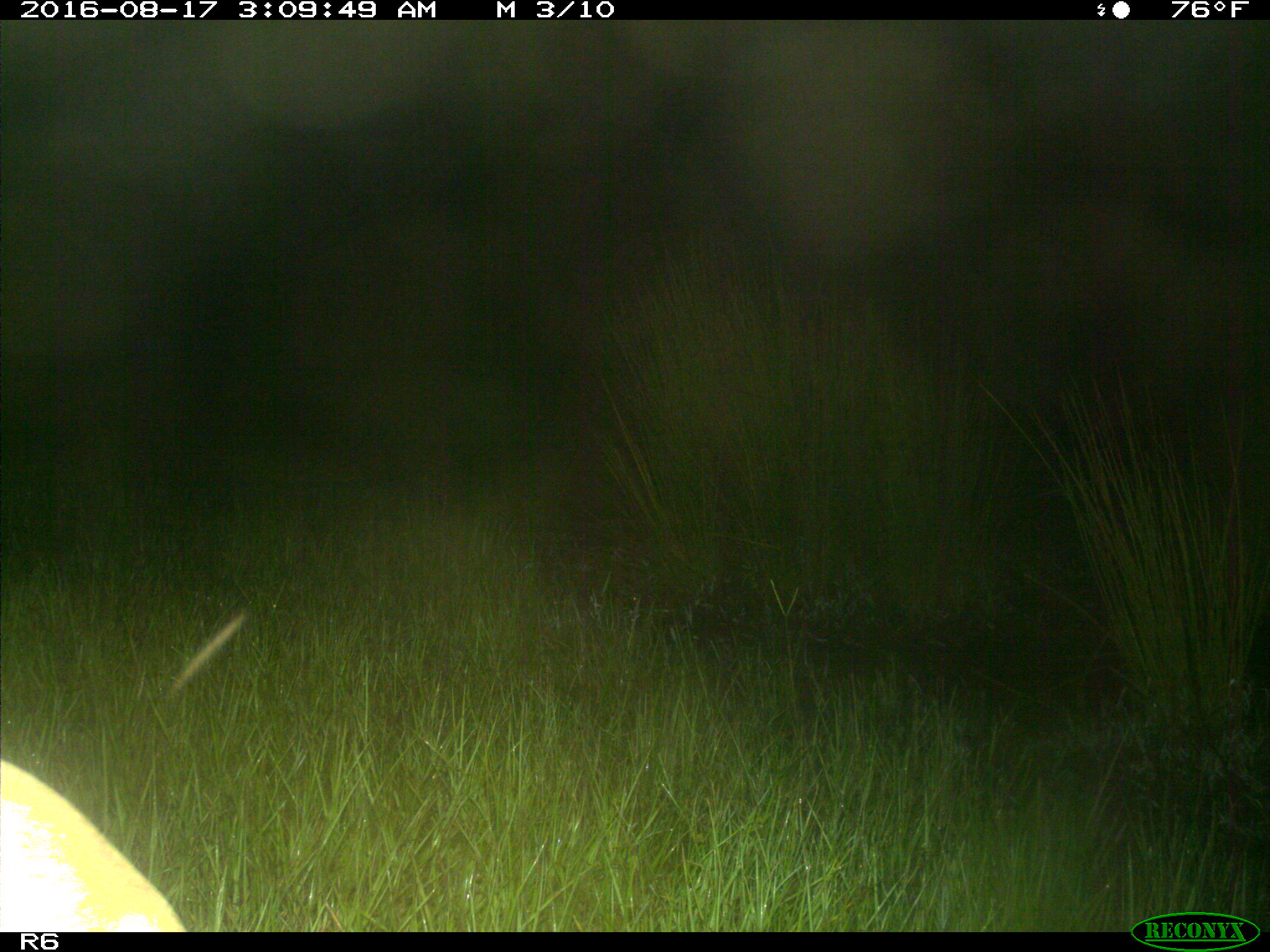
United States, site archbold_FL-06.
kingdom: Animalia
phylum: Chordata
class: Mammalia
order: Artiodactyla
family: Bovidae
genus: Bos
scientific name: Bos taurus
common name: domestic cow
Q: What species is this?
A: Bos taurus (domestic cow).